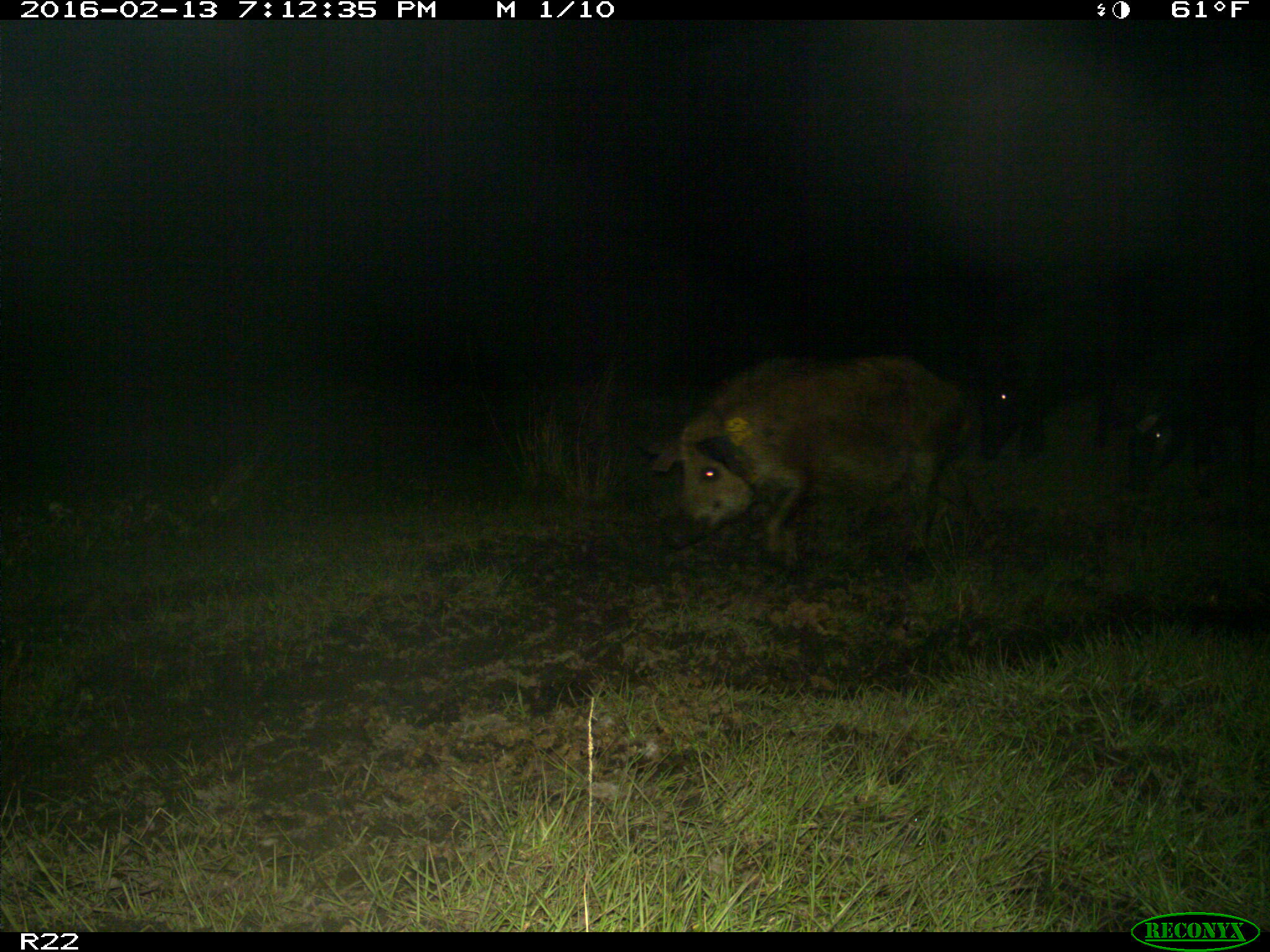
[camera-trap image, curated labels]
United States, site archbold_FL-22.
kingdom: Animalia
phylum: Chordata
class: Mammalia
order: Artiodactyla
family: Suidae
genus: Sus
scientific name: Sus scrofa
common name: wild boar